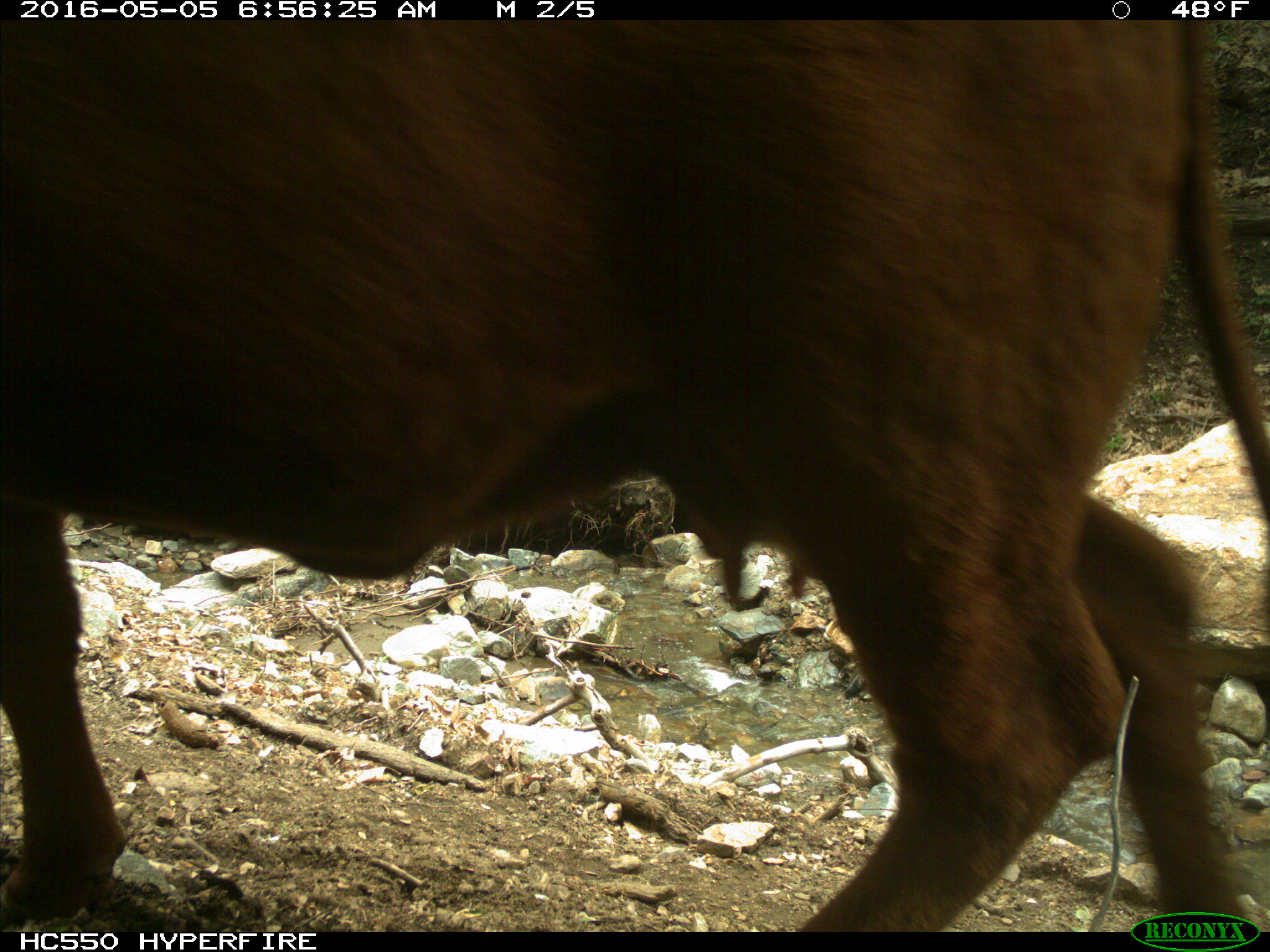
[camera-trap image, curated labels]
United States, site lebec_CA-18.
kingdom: Animalia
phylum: Chordata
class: Mammalia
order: Artiodactyla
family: Bovidae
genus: Bos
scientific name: Bos taurus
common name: domestic cow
Bos taurus (domestic cow).